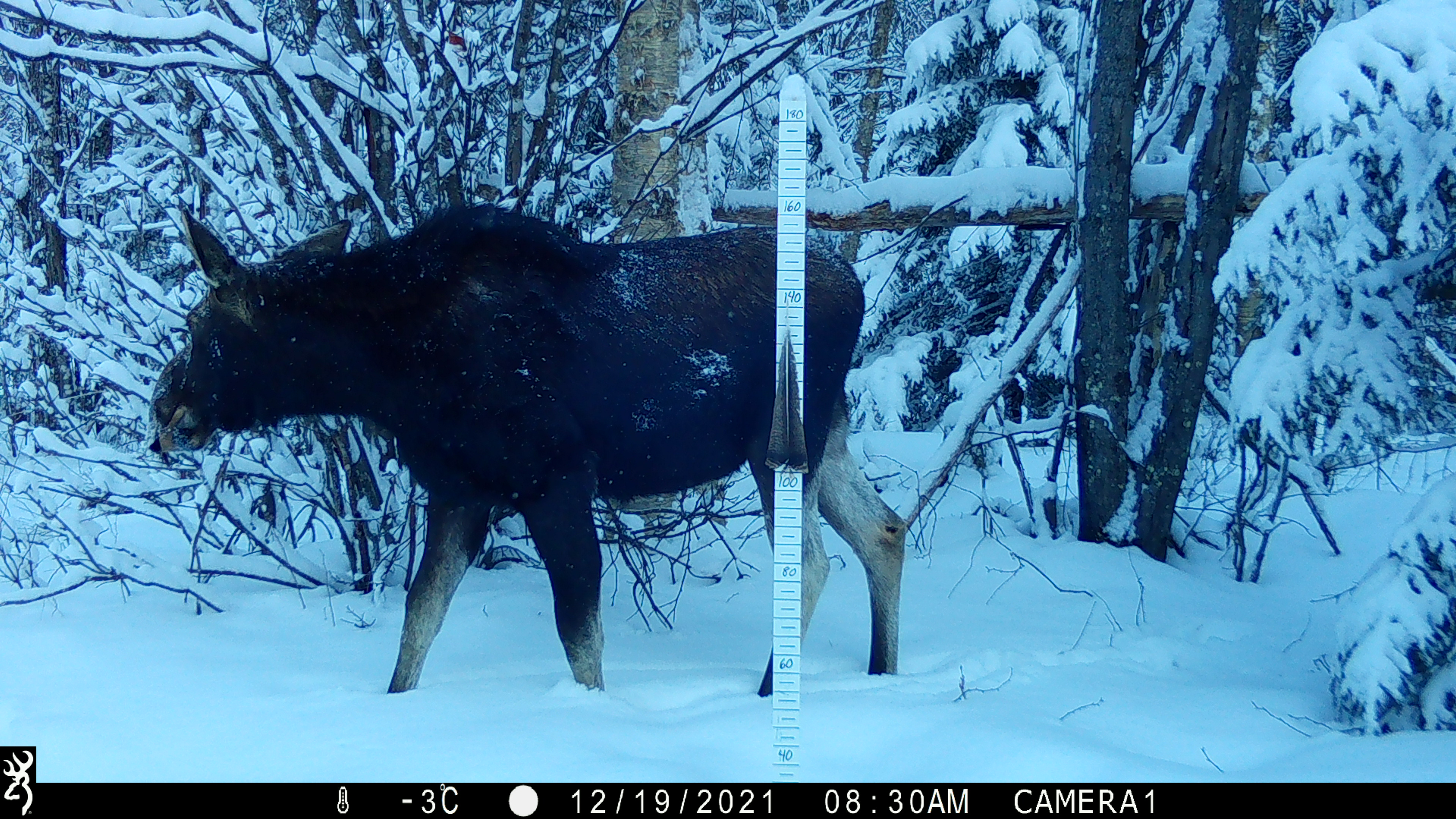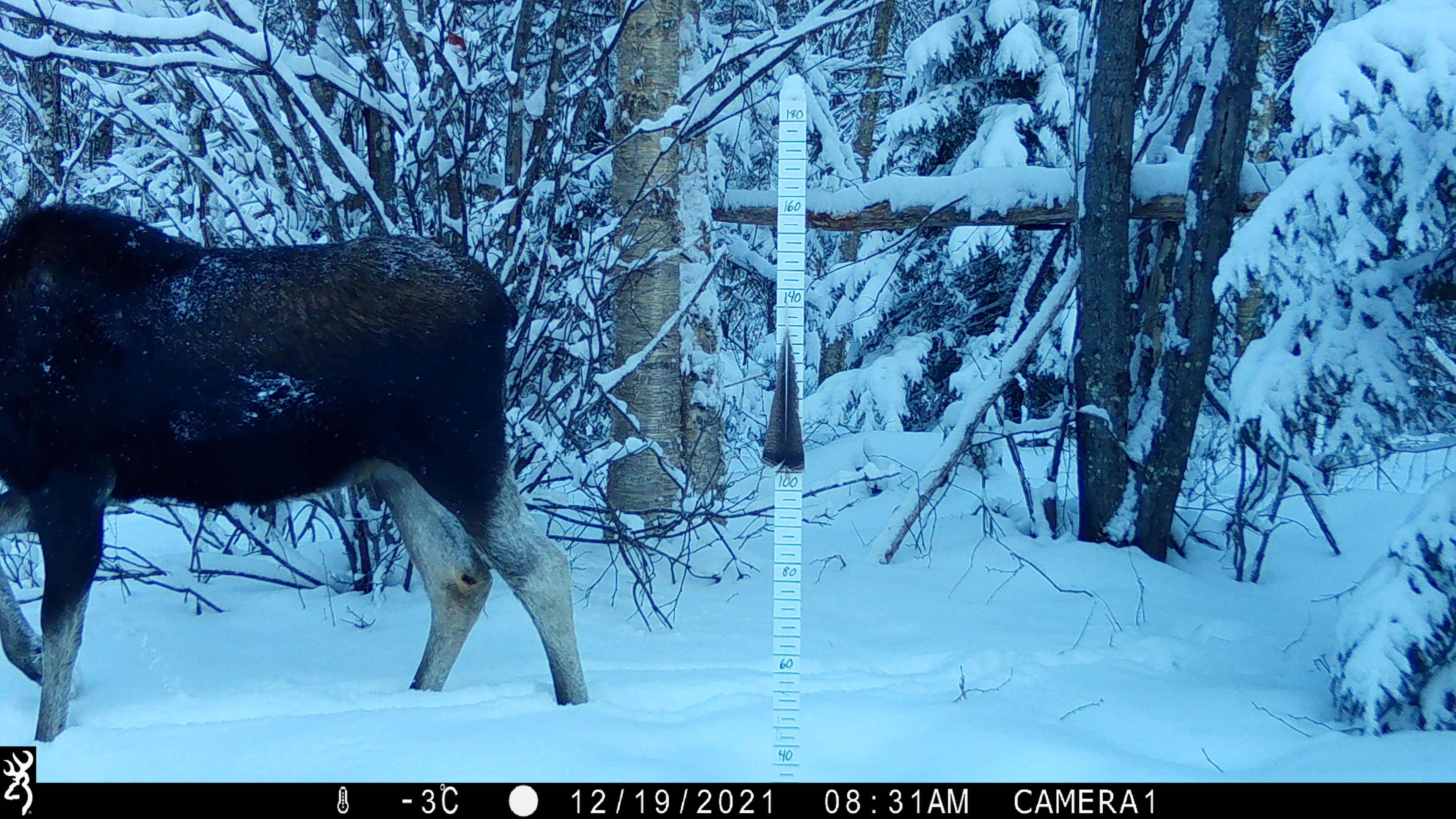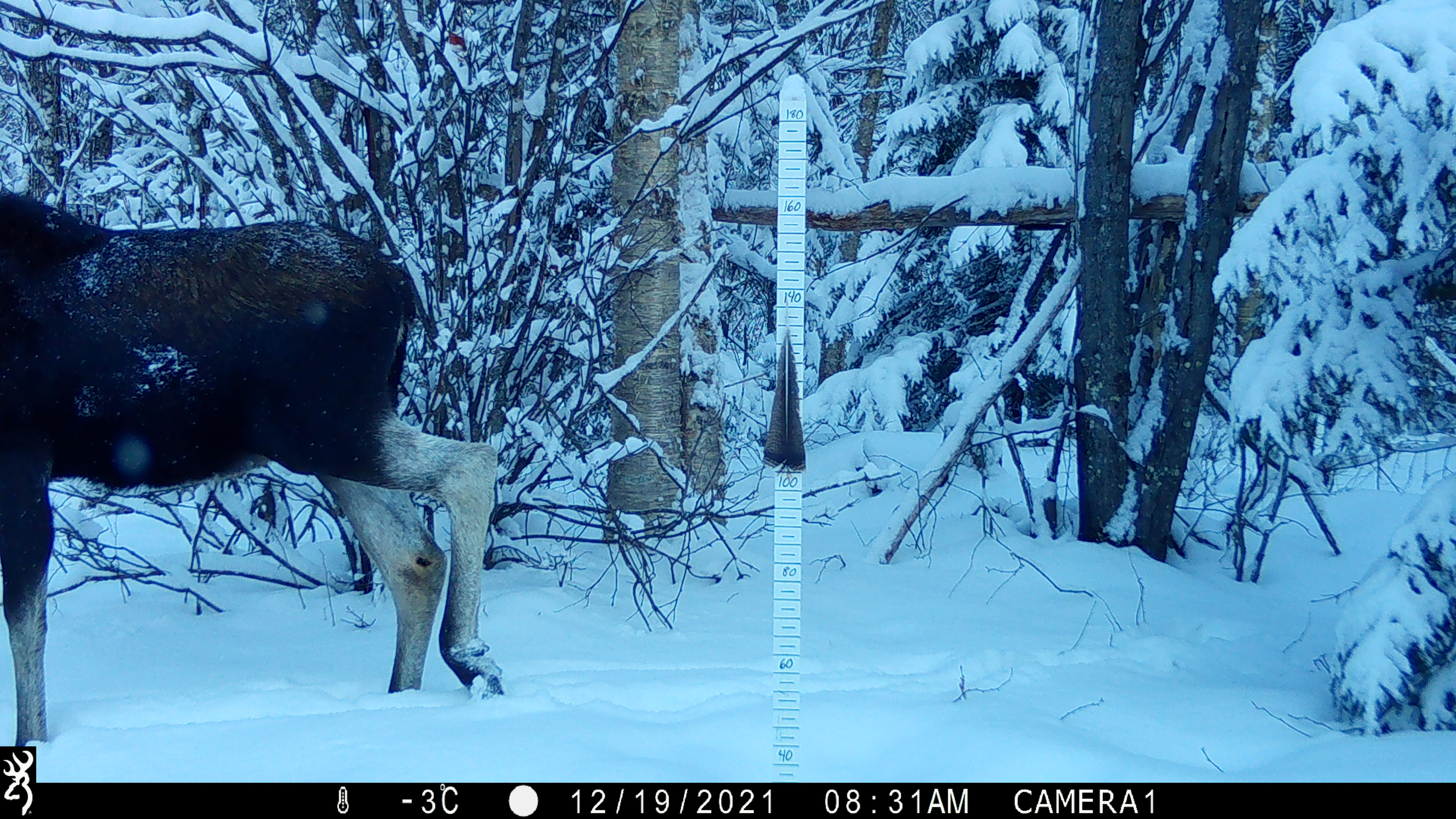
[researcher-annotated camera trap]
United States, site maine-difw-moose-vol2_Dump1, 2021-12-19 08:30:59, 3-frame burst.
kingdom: Animalia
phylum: Chordata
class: Mammalia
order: Artiodactyla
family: Cervidae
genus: Alces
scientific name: Alces alces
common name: moose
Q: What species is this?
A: Moose (Alces alces).